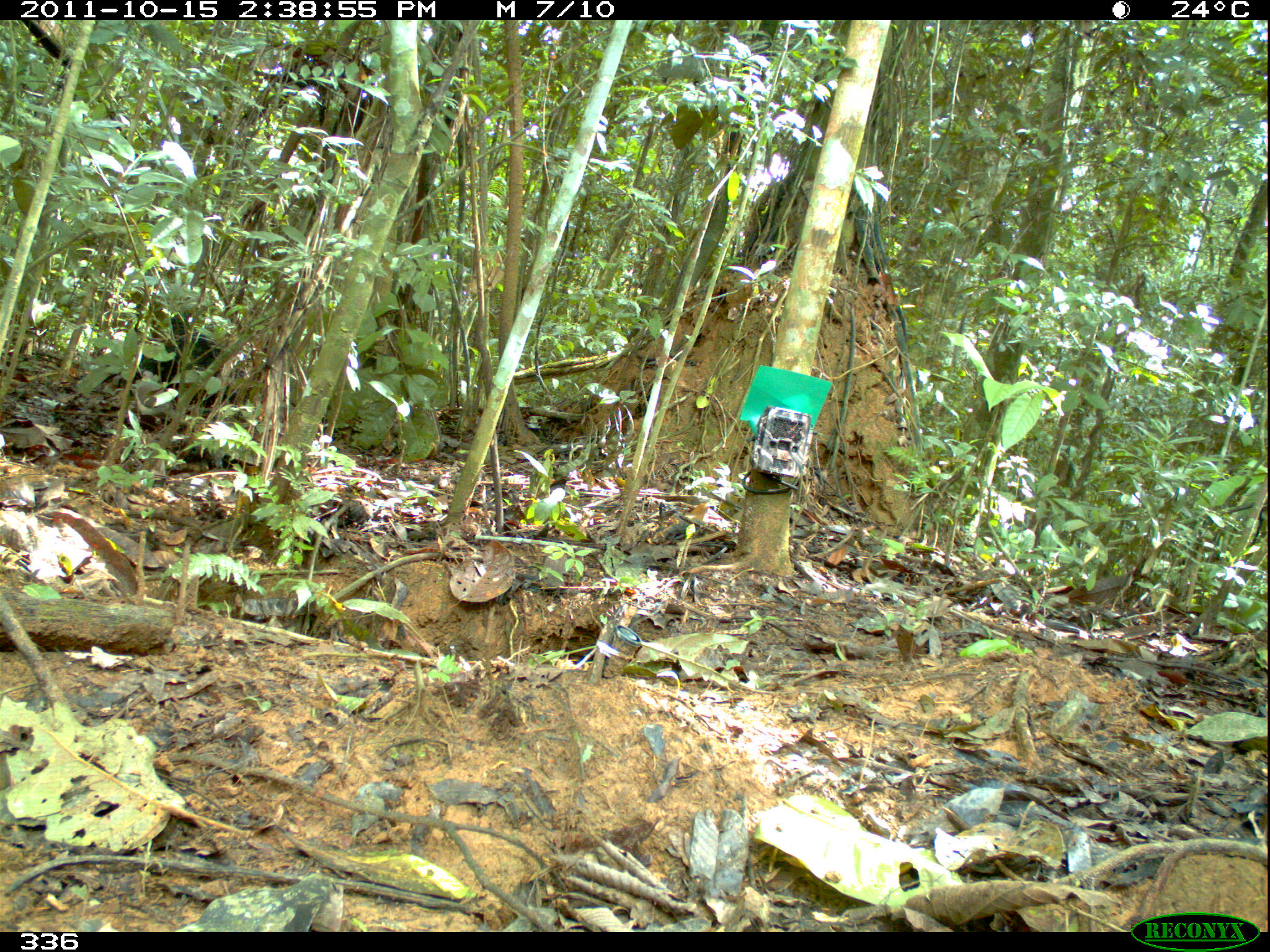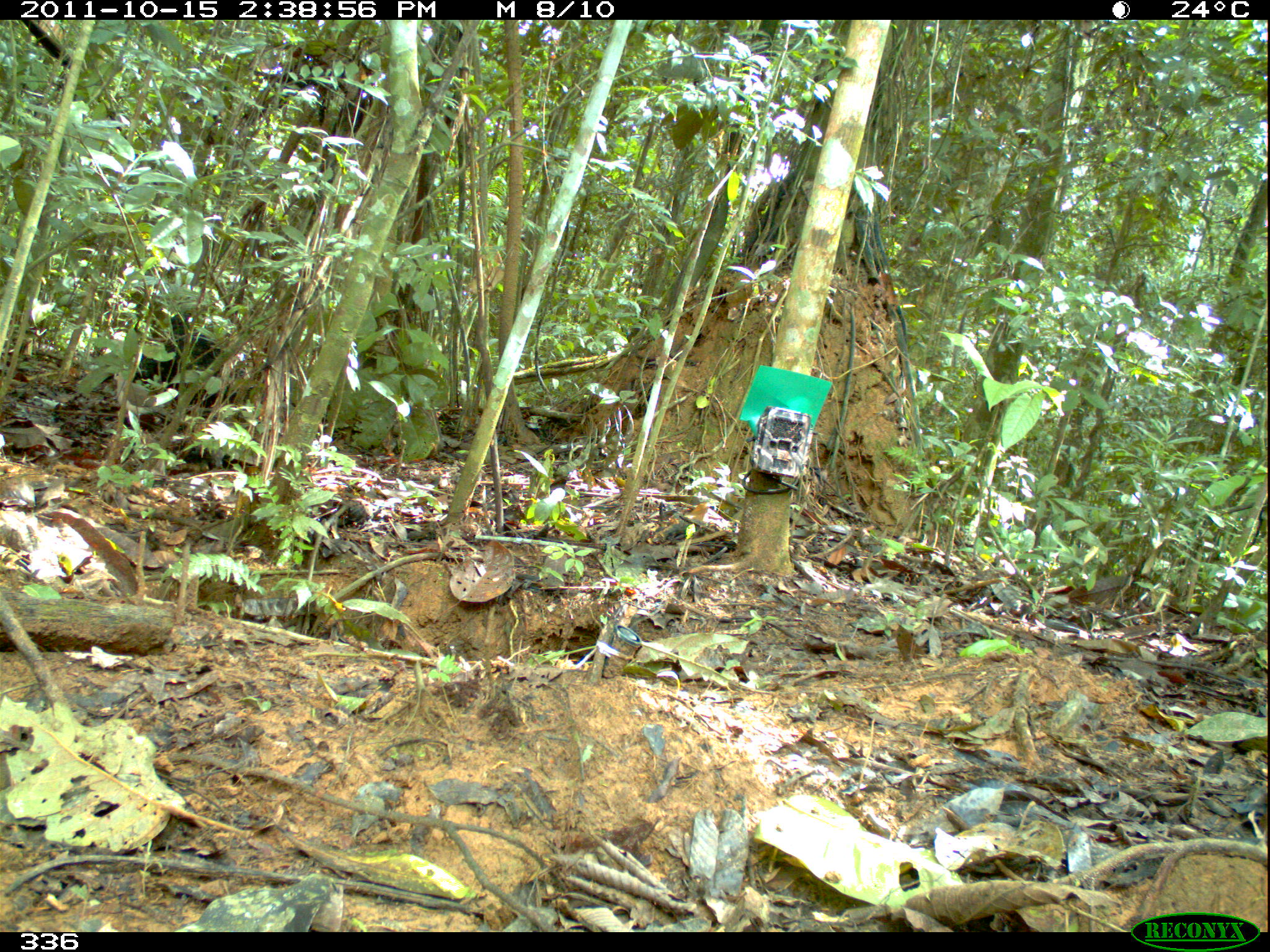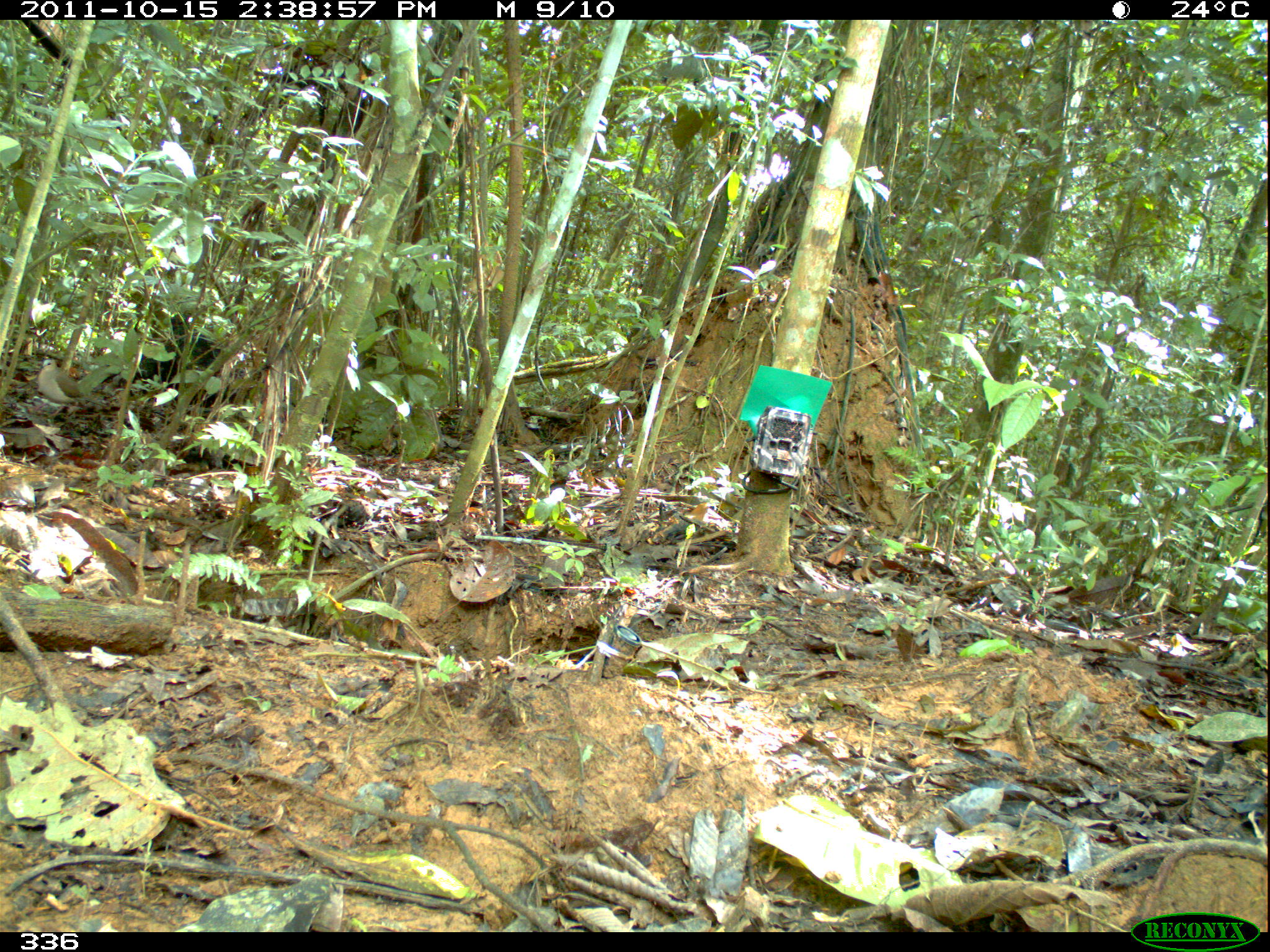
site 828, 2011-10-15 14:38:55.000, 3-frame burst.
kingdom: Animalia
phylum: Chordata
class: Aves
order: Columbiformes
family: Columbidae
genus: Leptotila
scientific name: Leptotila verreauxi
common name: white-tipped dove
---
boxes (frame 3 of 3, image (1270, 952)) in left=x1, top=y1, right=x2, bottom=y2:
leptotila verreauxi: left=36, top=357, right=109, bottom=419